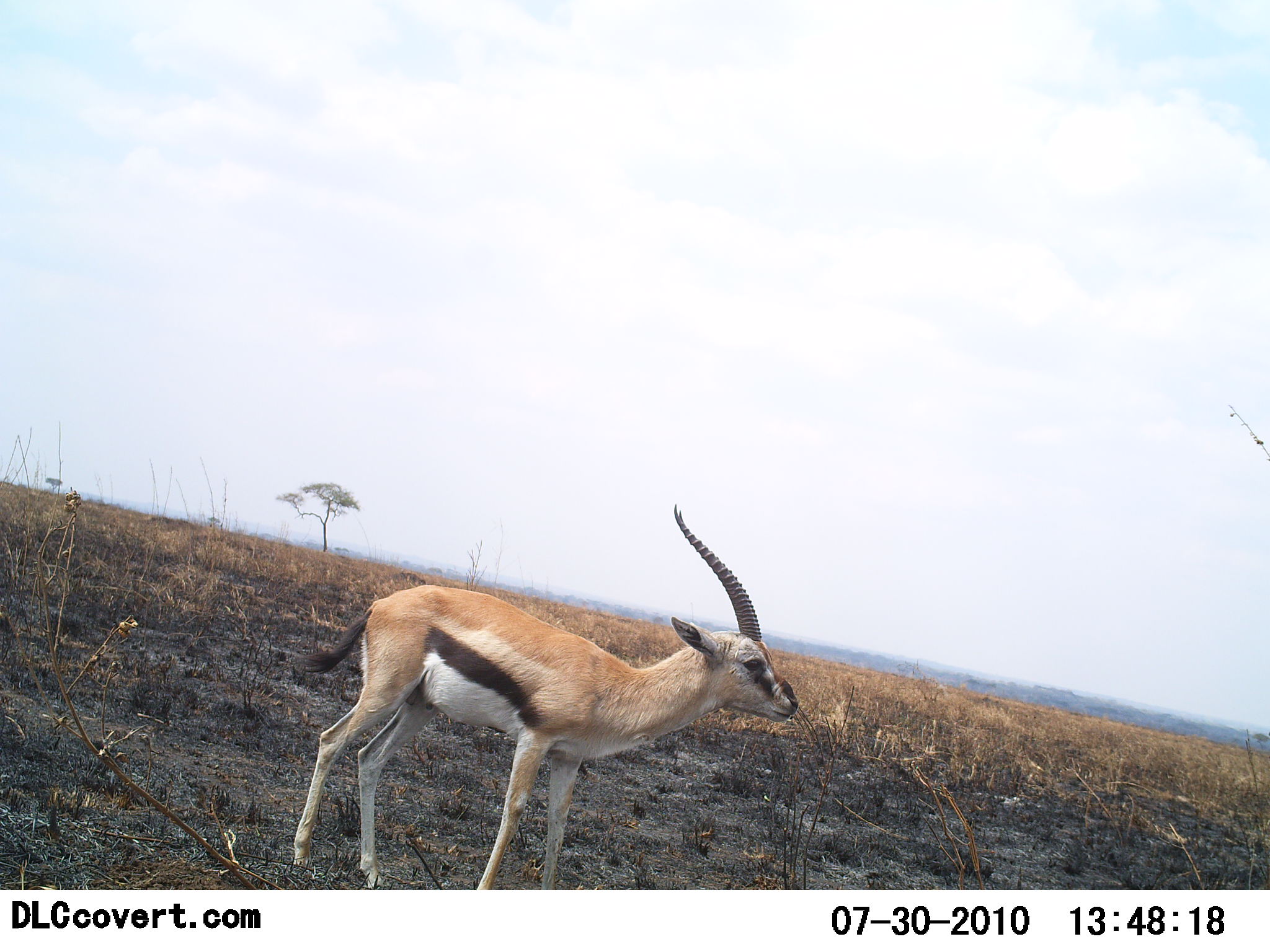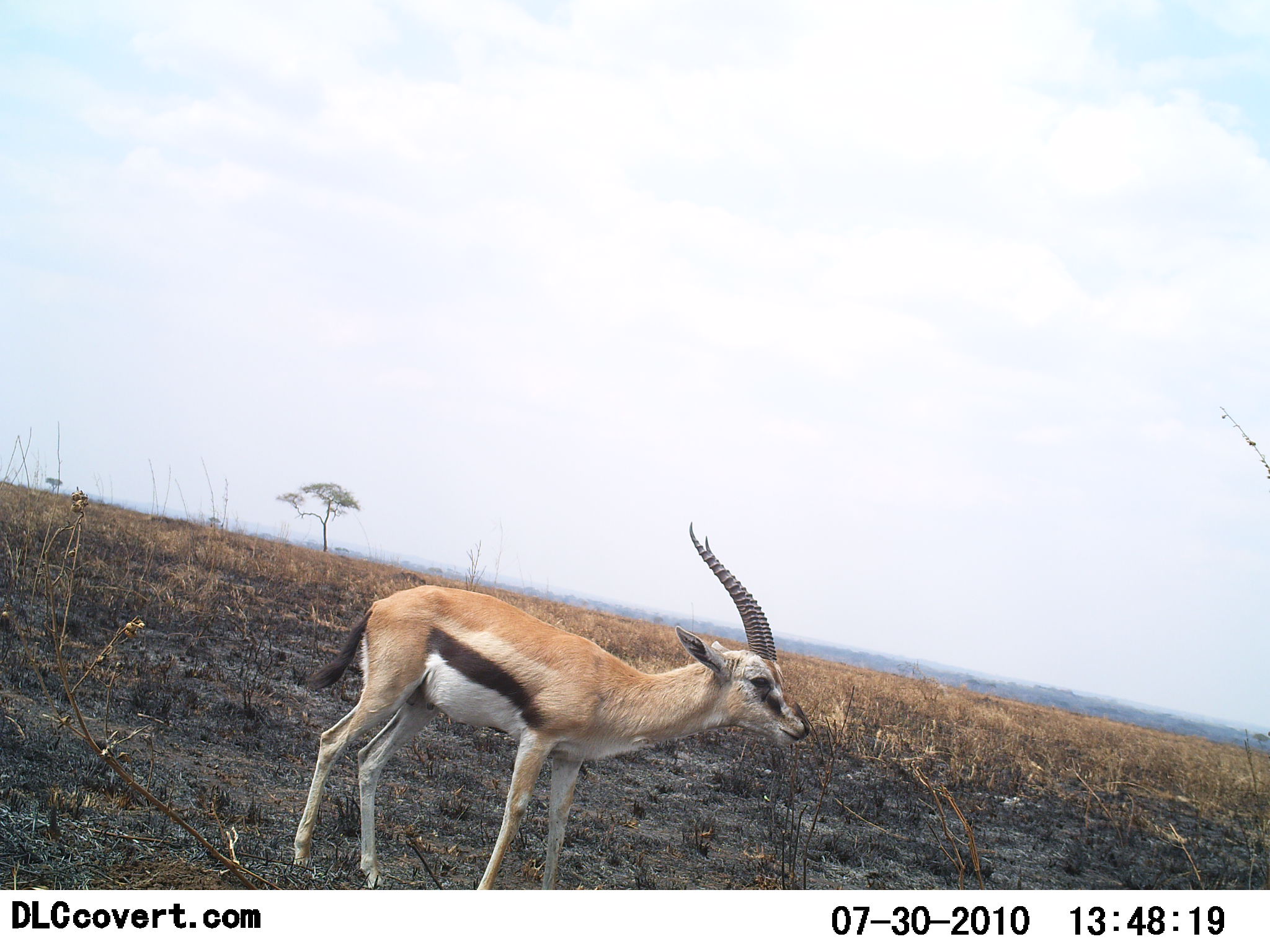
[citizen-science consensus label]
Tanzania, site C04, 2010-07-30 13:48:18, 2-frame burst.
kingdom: Animalia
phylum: Chordata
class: Mammalia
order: Artiodactyla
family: Bovidae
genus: Eudorcas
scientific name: Eudorcas thomsonii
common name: thomson's gazelle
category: gazellethomsons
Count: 1.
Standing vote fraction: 92%.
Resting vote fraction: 0%.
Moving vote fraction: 8%.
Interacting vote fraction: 0%.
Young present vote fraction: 0%.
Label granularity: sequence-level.